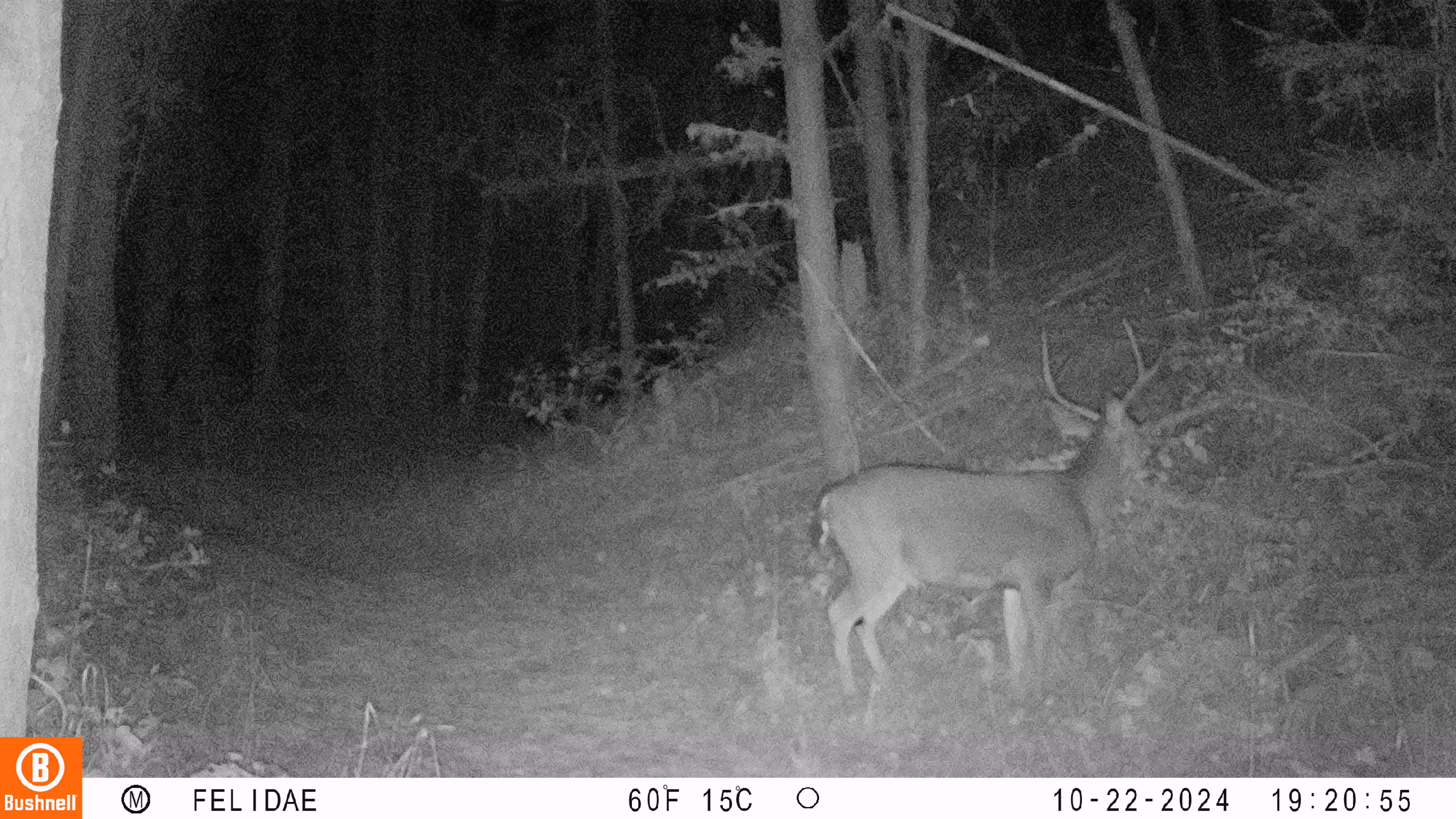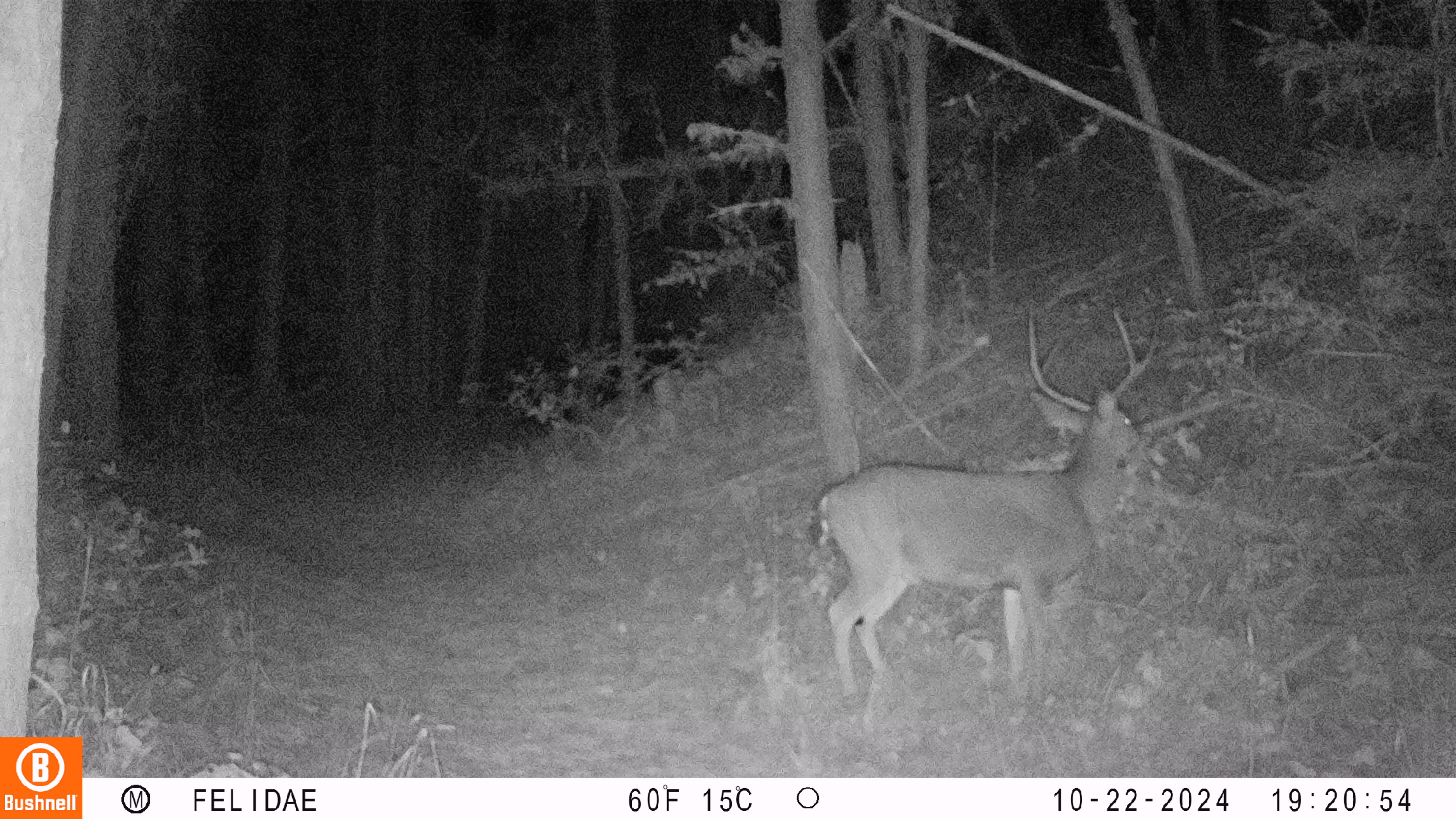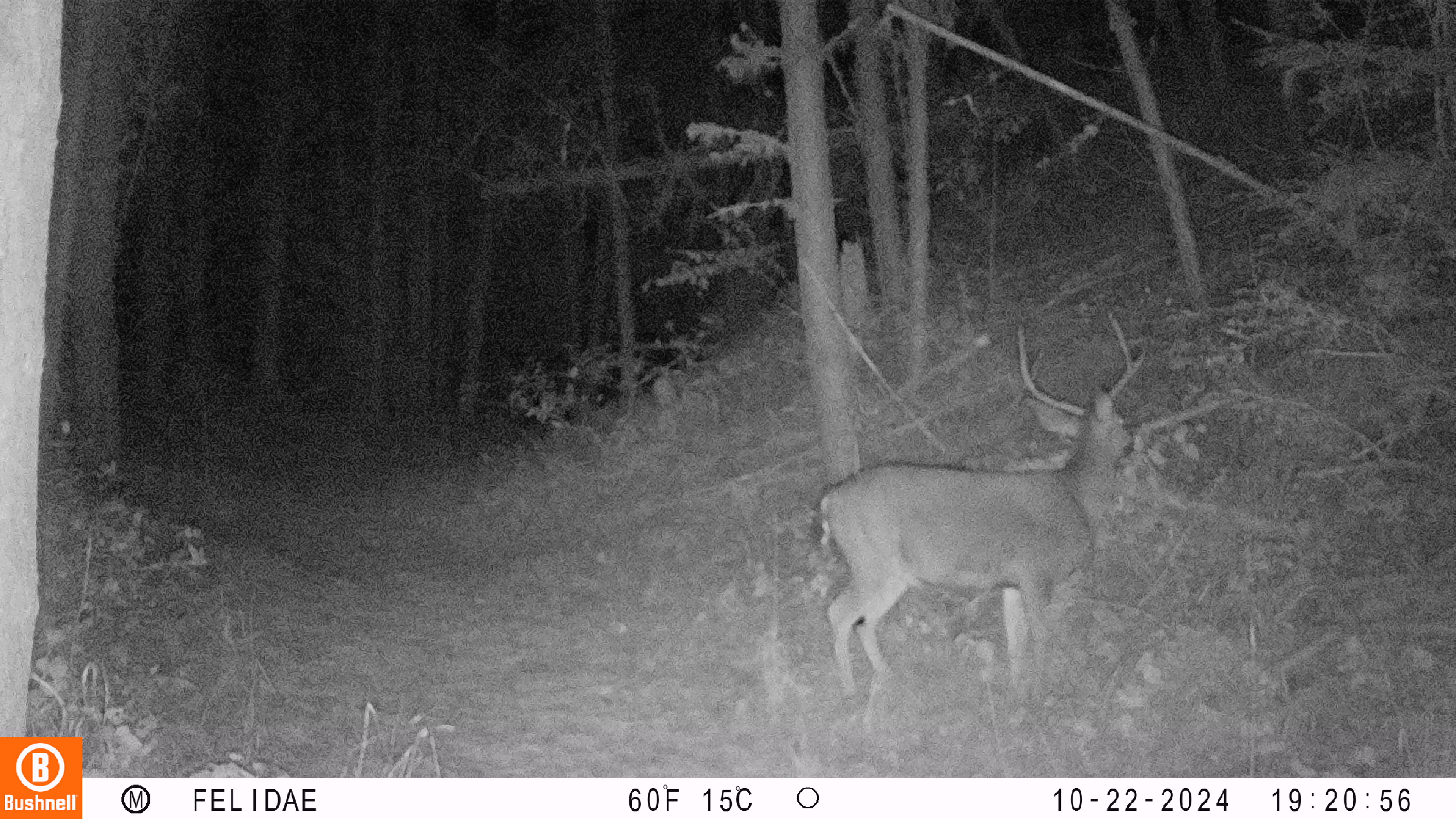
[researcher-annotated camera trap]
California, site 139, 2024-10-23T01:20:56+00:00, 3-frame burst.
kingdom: Animalia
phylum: Chordata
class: Mammalia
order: Artiodactyla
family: Cervidae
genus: Odocoileus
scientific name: Odocoileus hemionus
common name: mule deer